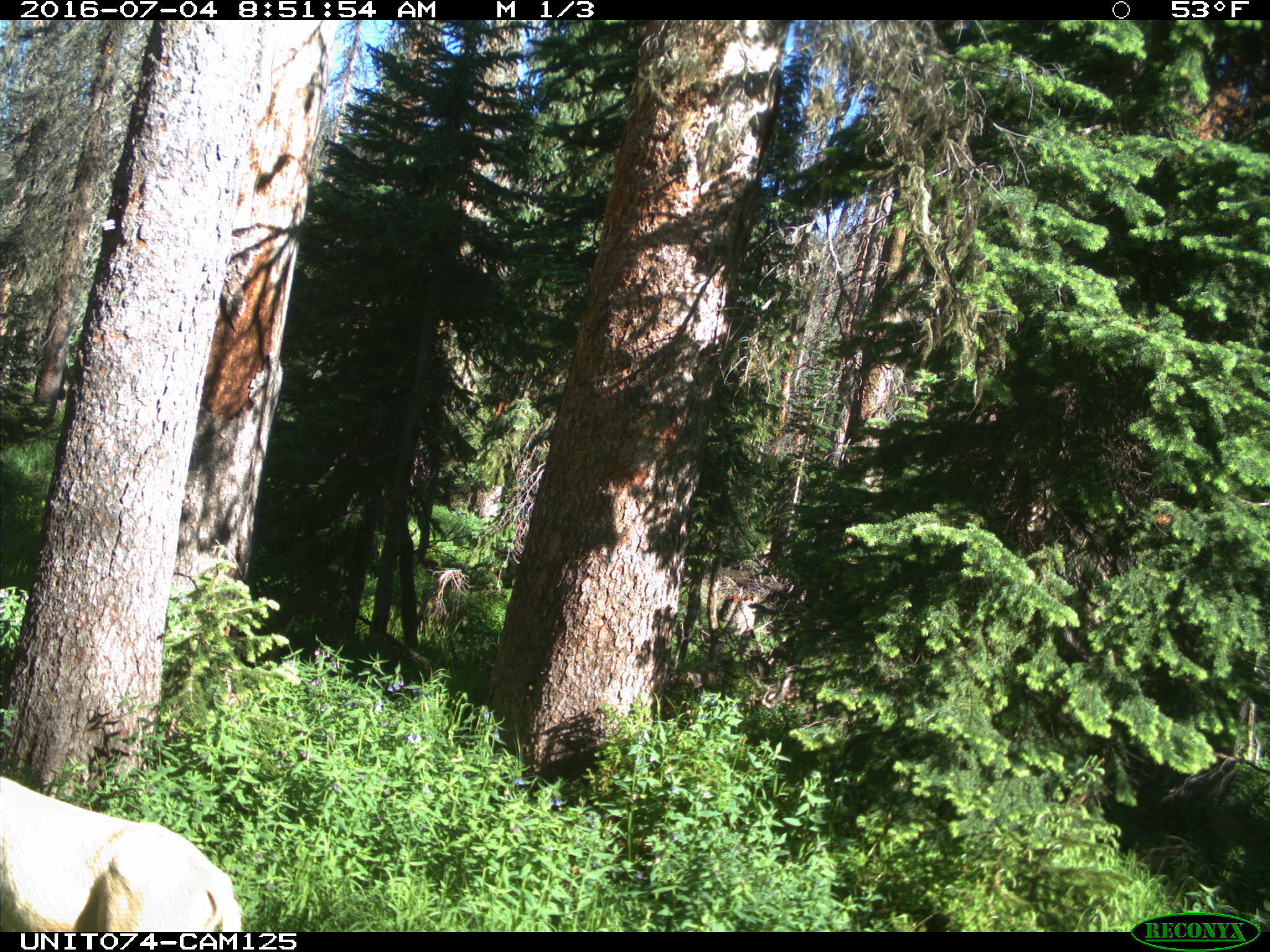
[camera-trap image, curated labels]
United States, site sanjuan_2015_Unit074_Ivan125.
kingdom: Animalia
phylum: Chordata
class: Mammalia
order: Artiodactyla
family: Cervidae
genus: Odocoileus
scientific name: Odocoileus hemionus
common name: mule deer